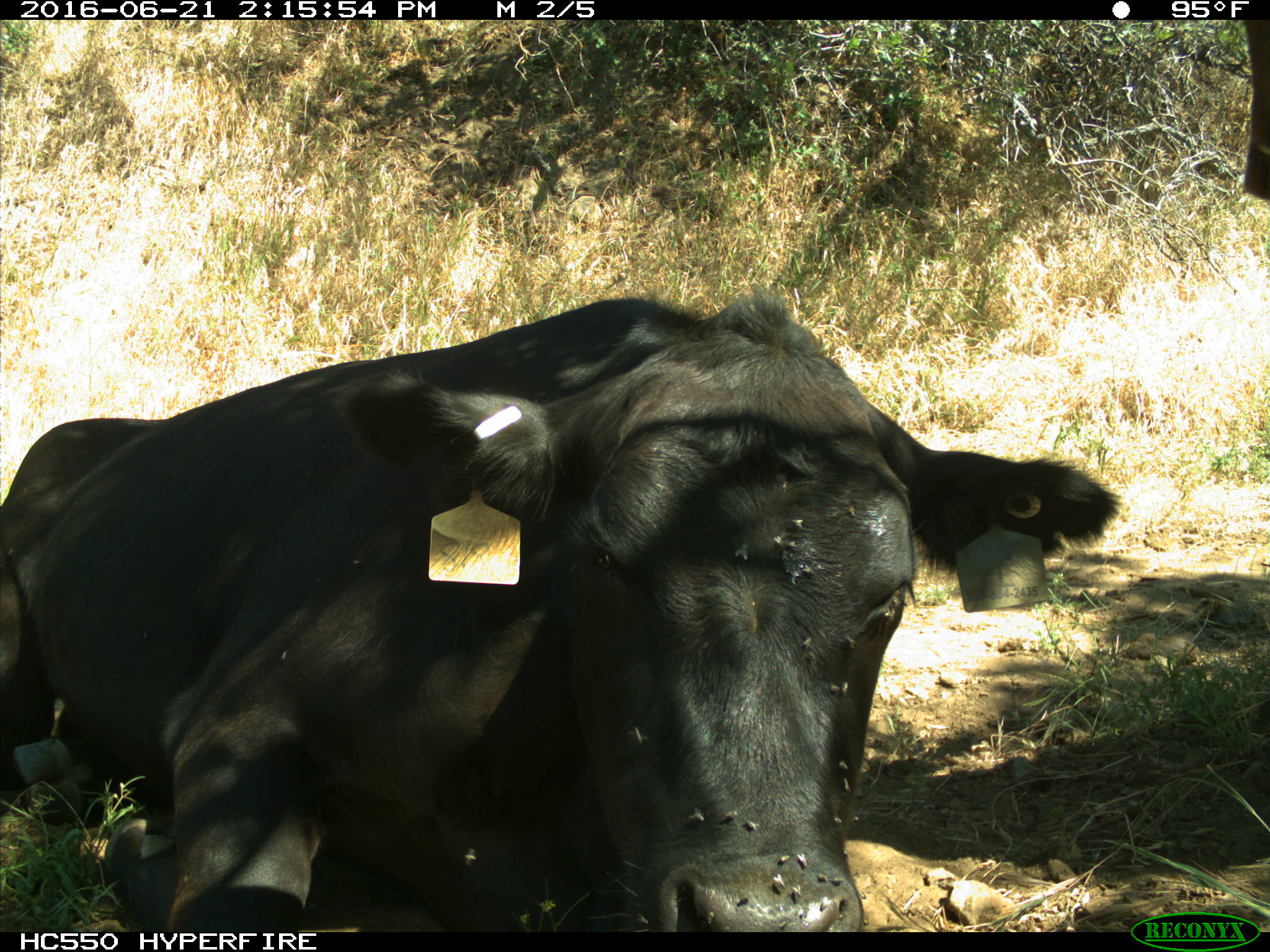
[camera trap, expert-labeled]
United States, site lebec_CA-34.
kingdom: Animalia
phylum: Chordata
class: Mammalia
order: Artiodactyla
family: Bovidae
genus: Bos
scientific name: Bos taurus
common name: domestic cow